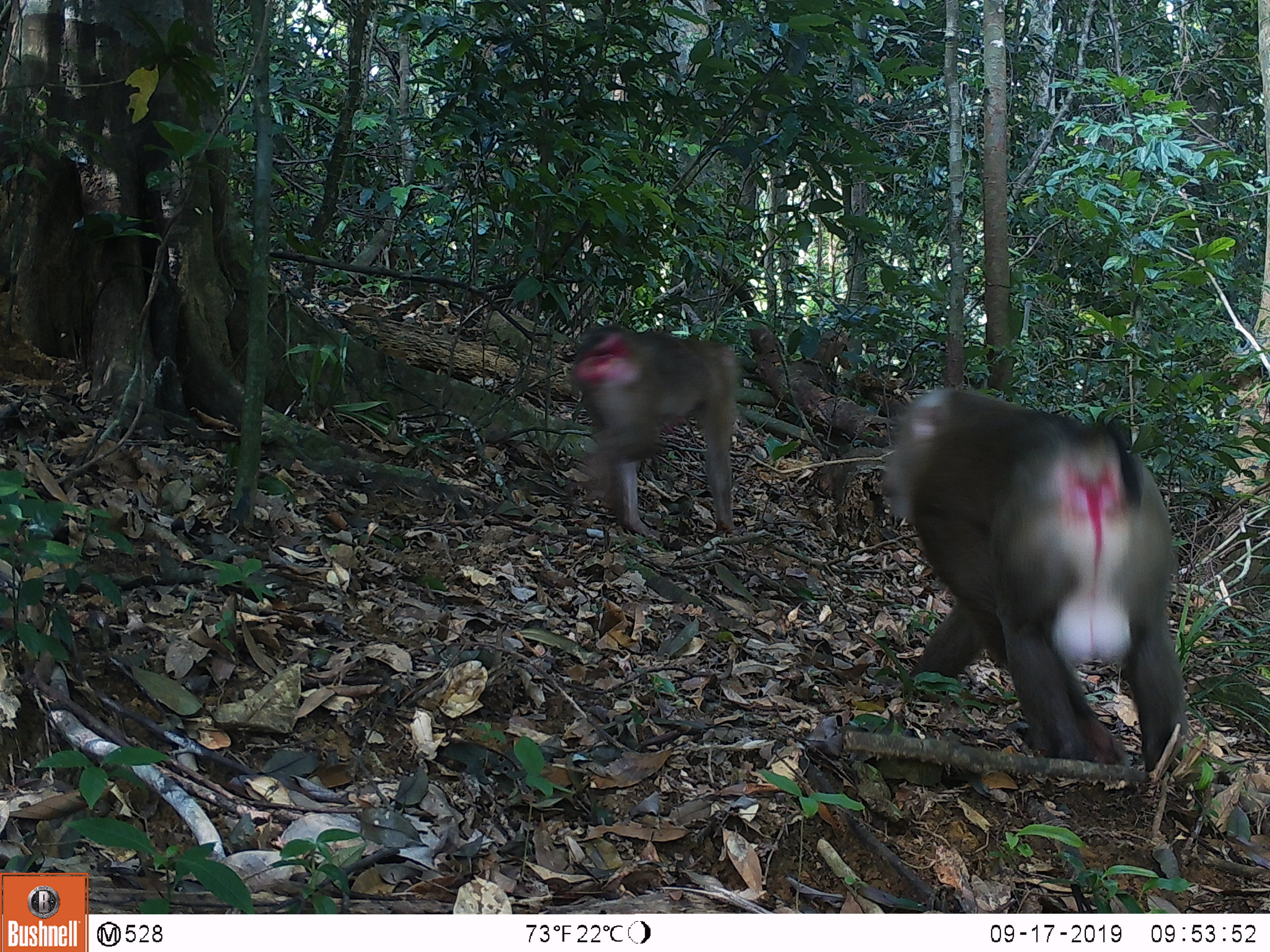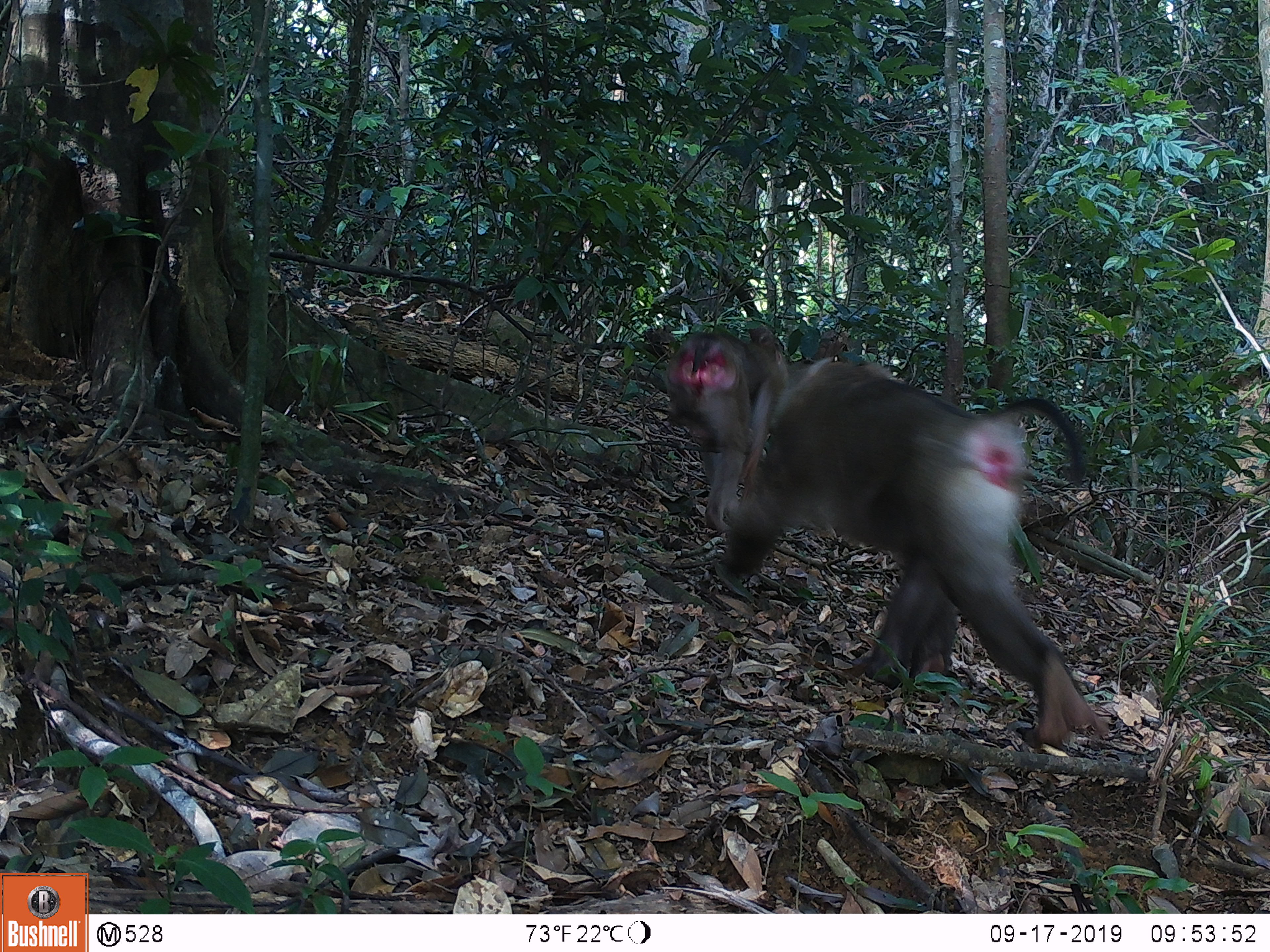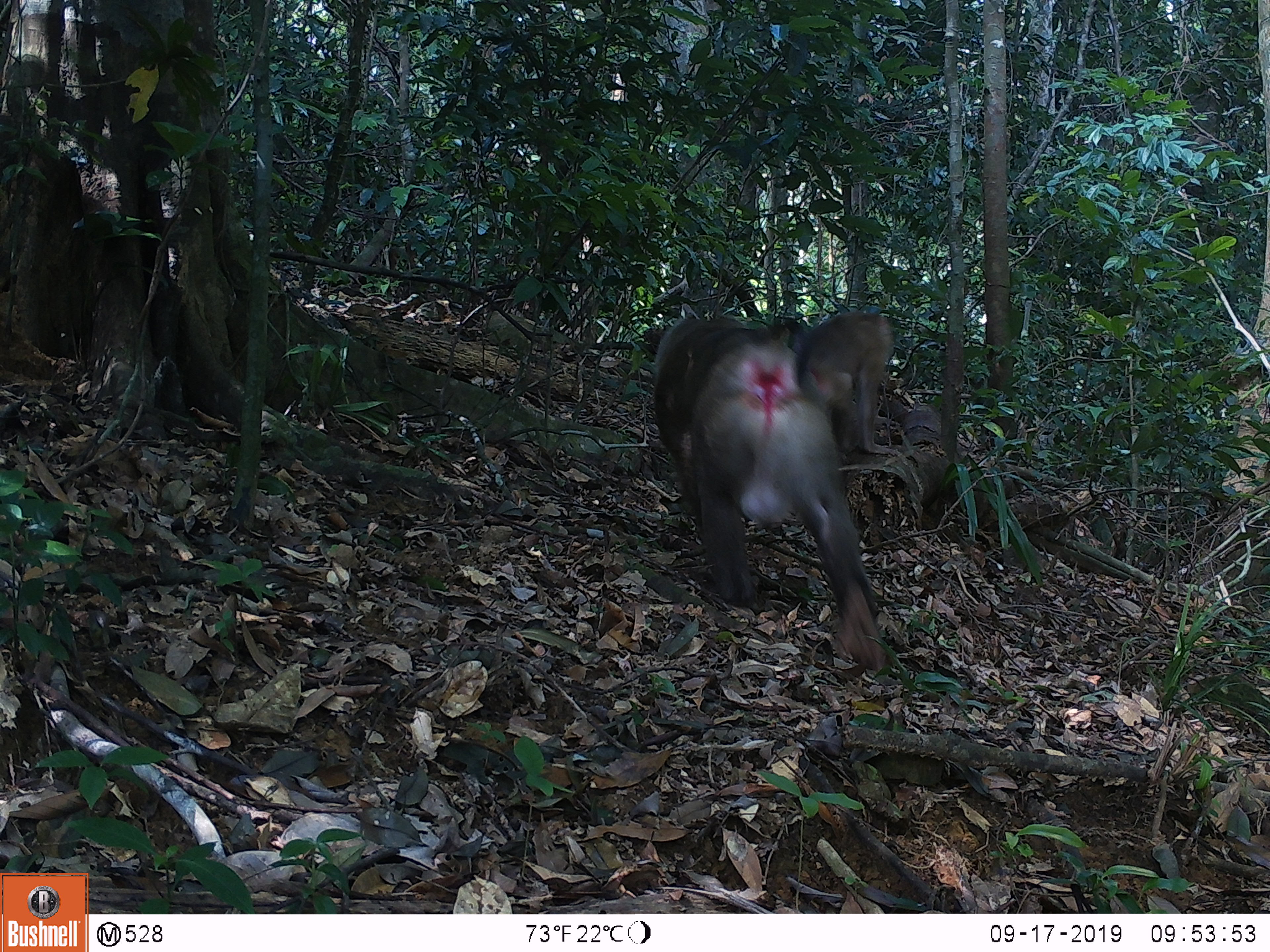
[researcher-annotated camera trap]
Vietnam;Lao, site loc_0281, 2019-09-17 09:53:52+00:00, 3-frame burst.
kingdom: Animalia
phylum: Chordata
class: Mammalia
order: Primates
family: Cercopithecidae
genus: Macaca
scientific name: Macaca nemestrina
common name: pig-tailed macaque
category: pig tailed macaque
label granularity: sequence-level